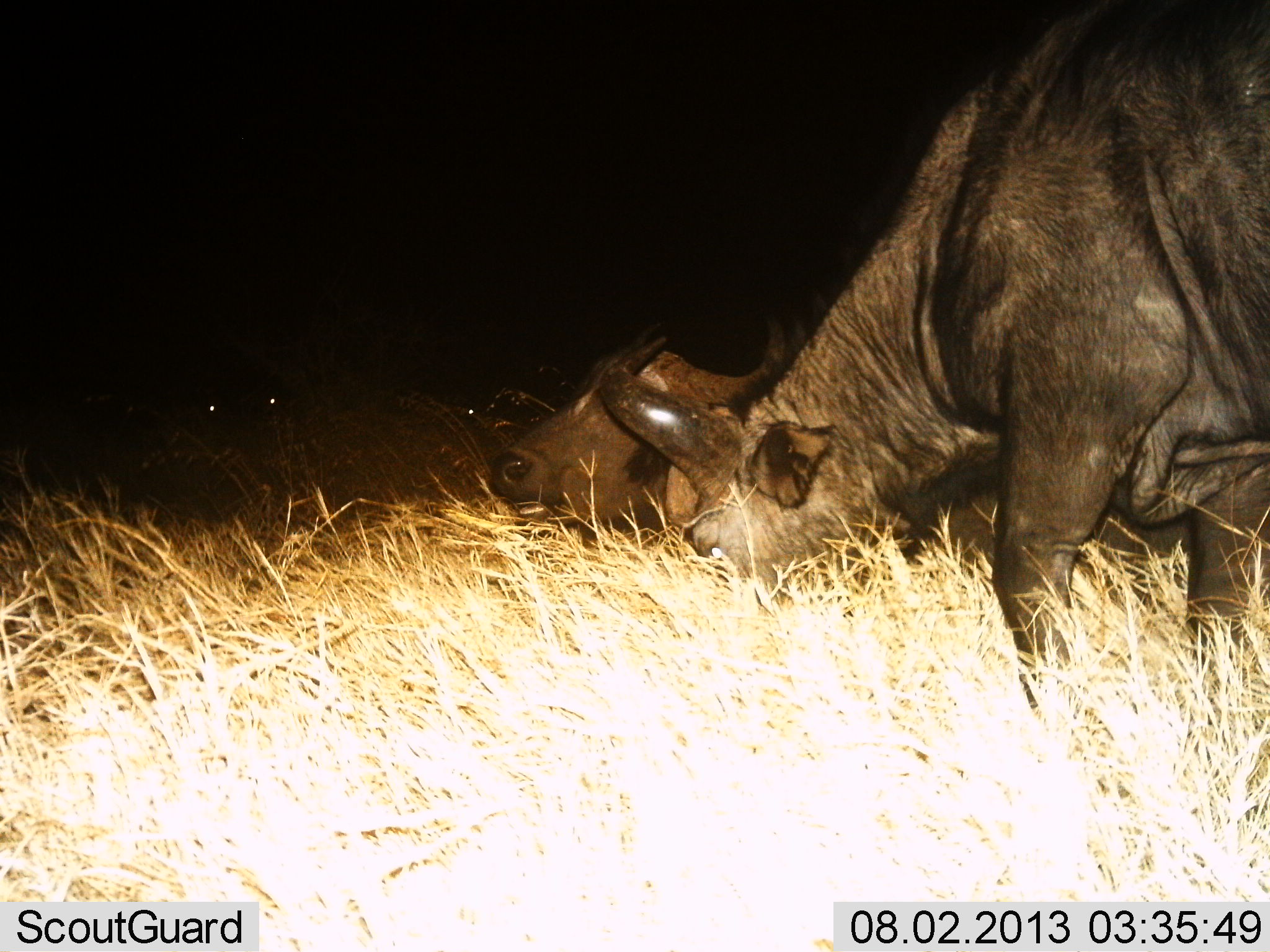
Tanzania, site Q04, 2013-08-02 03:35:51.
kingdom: Animalia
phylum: Chordata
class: Mammalia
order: Artiodactyla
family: Bovidae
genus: Syncerus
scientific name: Syncerus caffer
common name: cape buffalo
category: buffalo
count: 2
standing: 30%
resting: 43%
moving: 0%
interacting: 4%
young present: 0%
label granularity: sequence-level